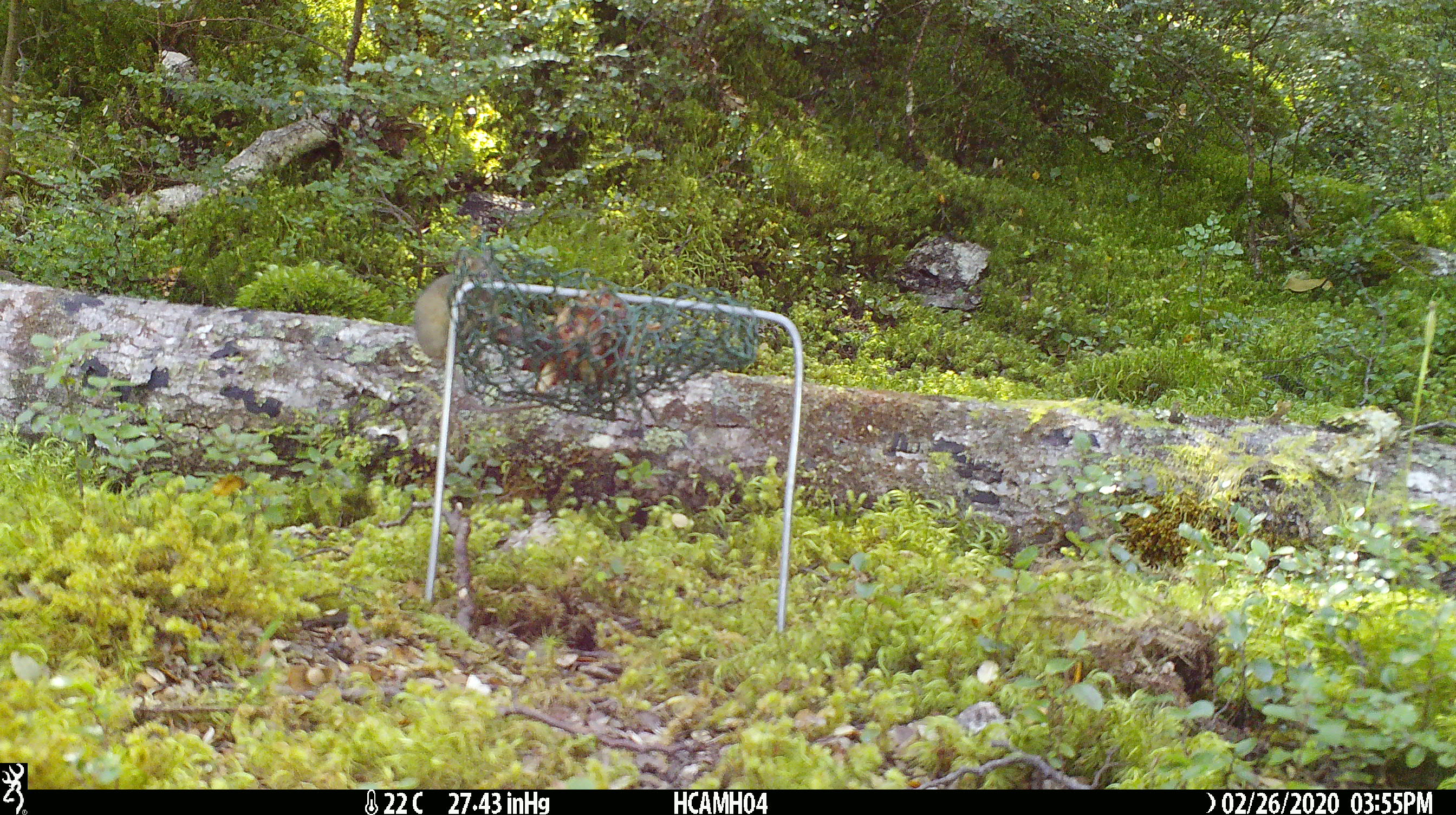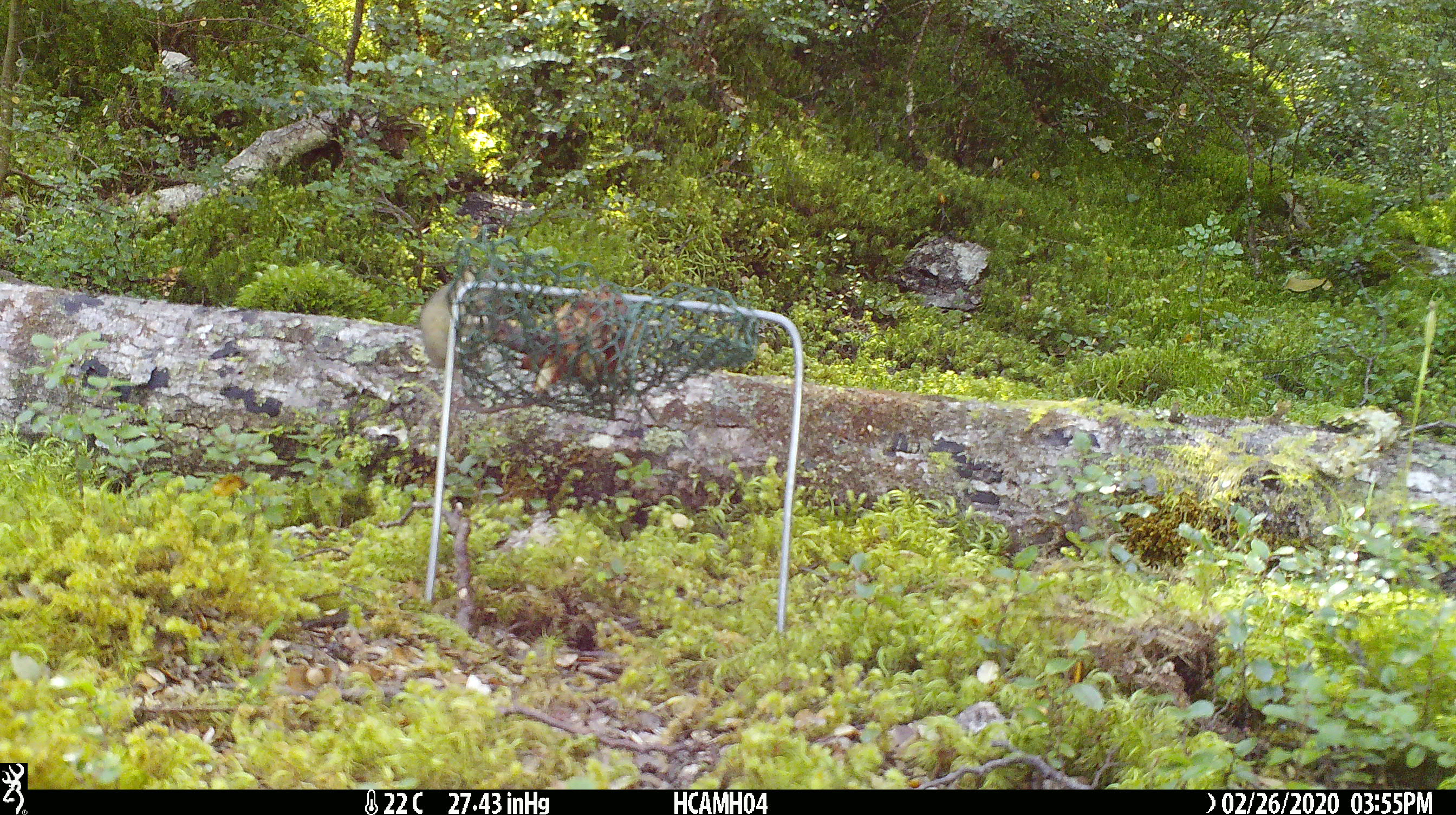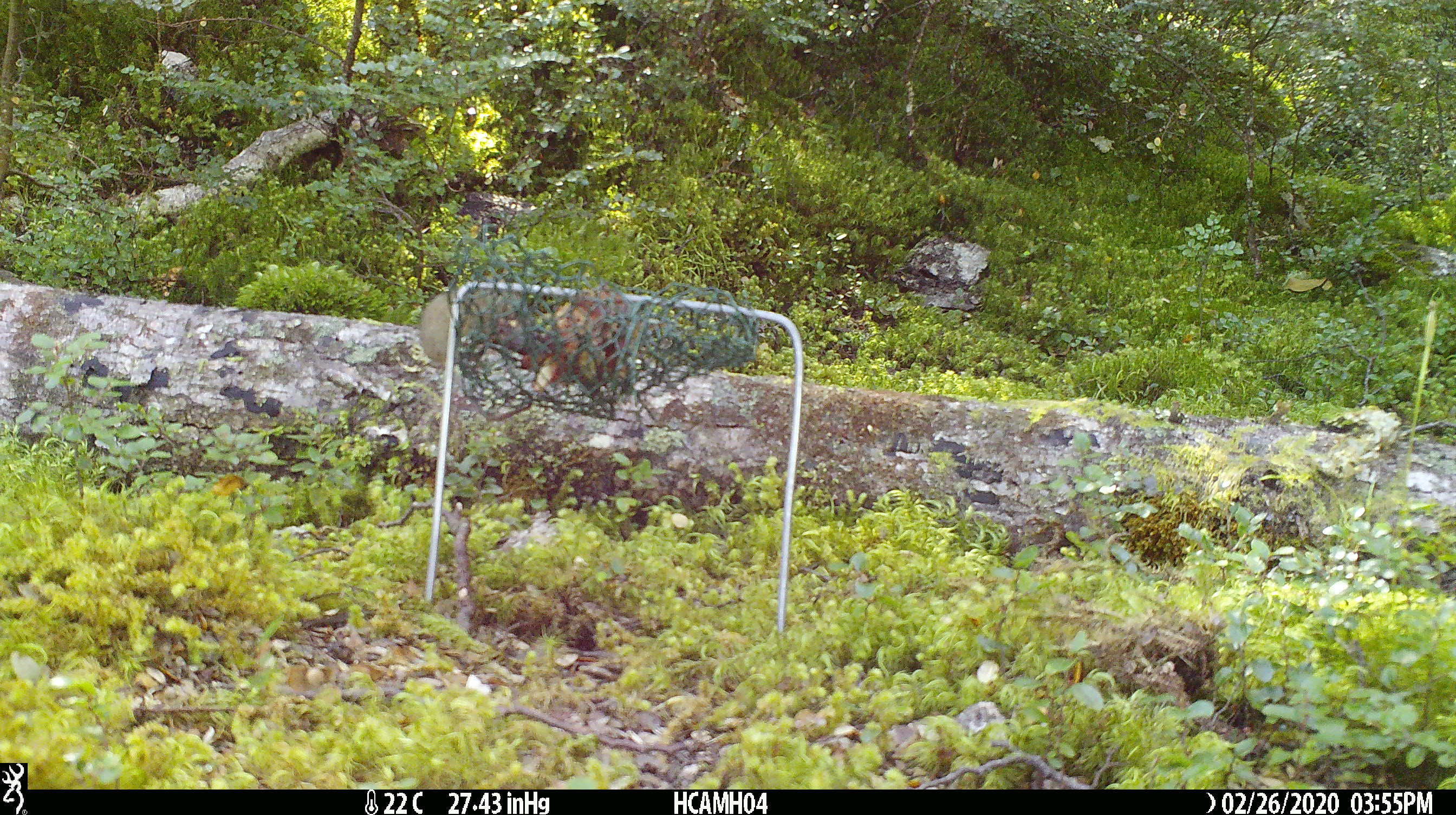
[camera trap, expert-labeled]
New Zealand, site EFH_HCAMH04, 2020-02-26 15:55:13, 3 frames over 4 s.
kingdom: Animalia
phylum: Chordata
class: Mammalia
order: Rodentia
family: Muridae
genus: Mus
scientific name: Mus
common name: mouse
Mouse (Mus).